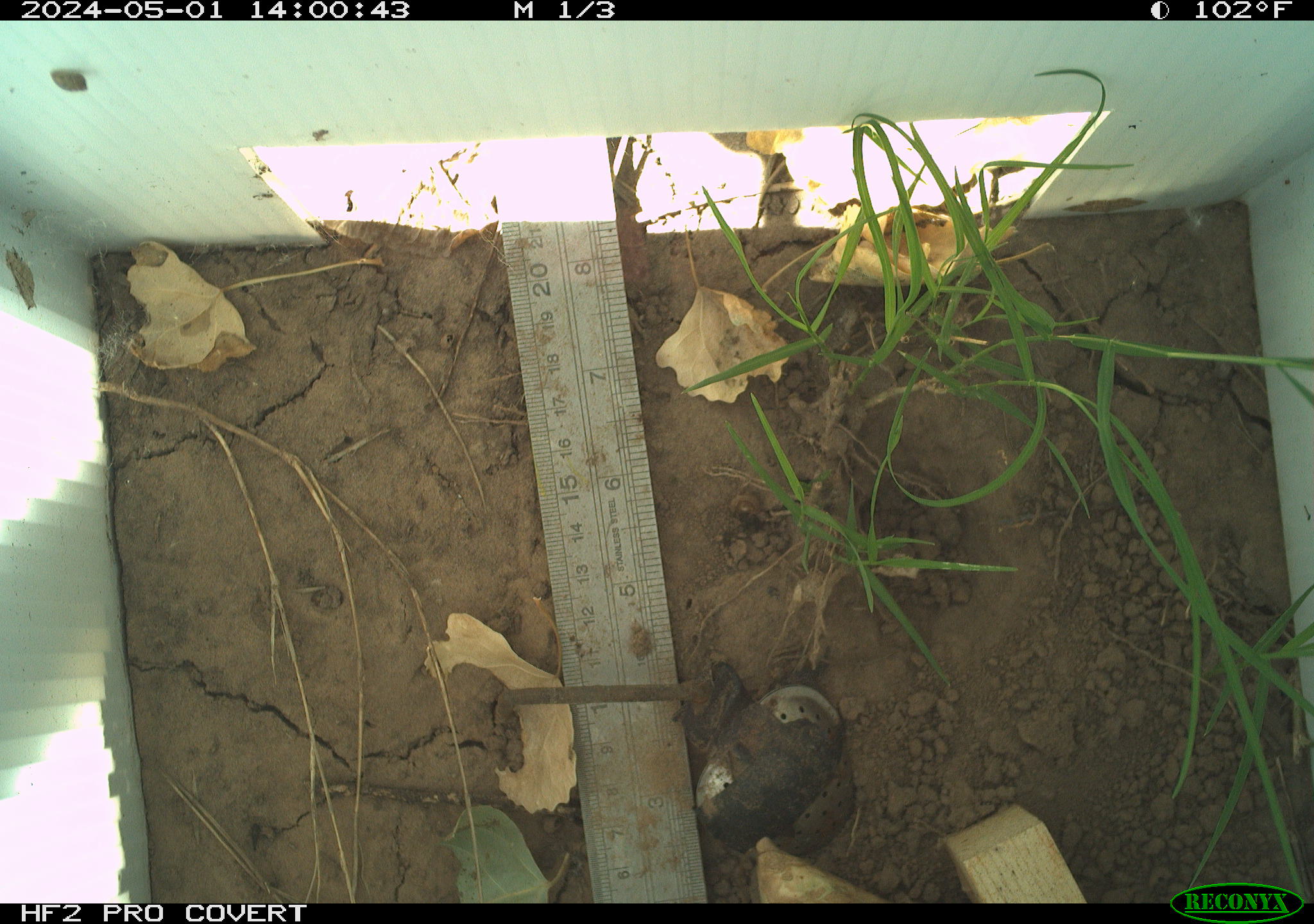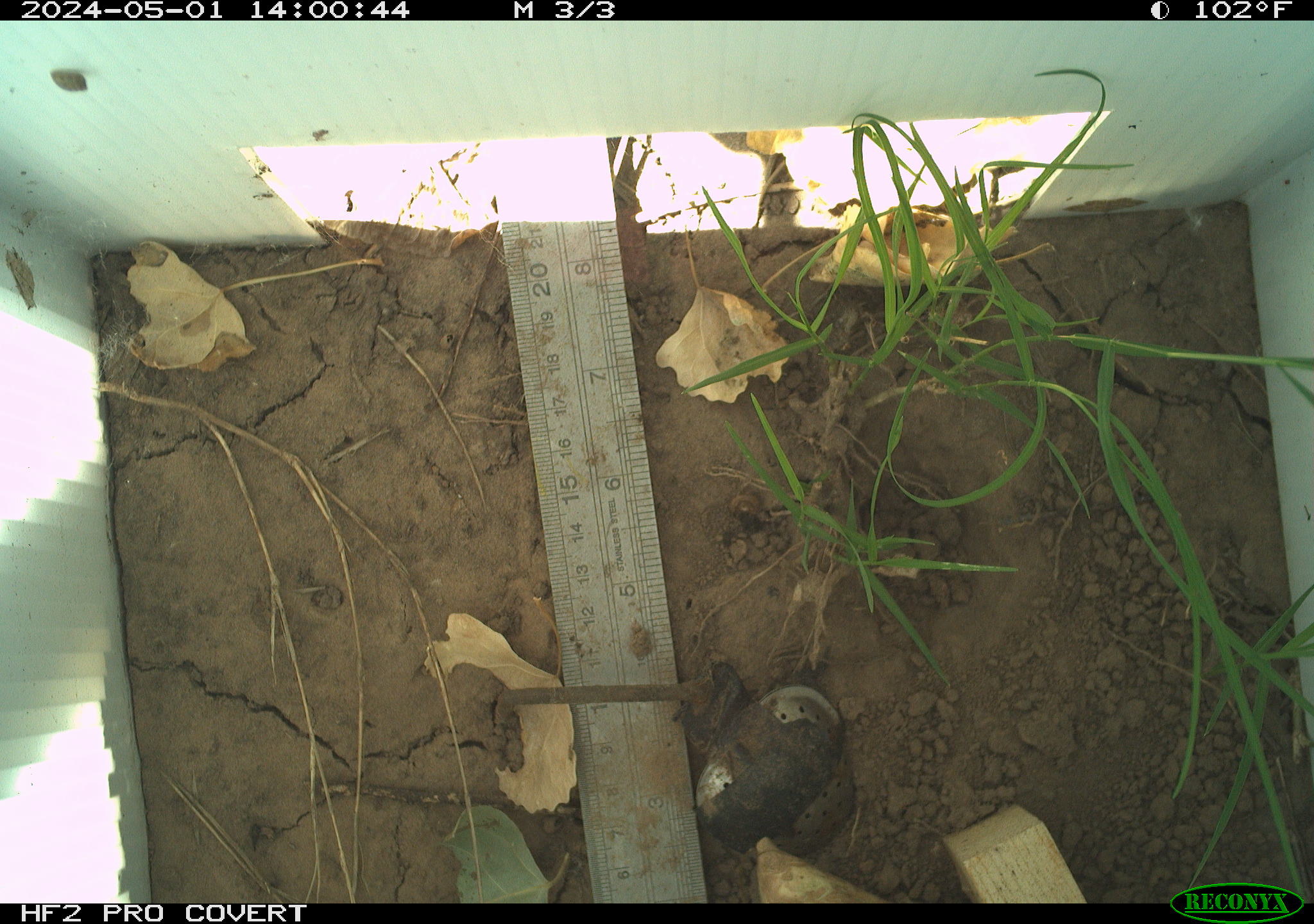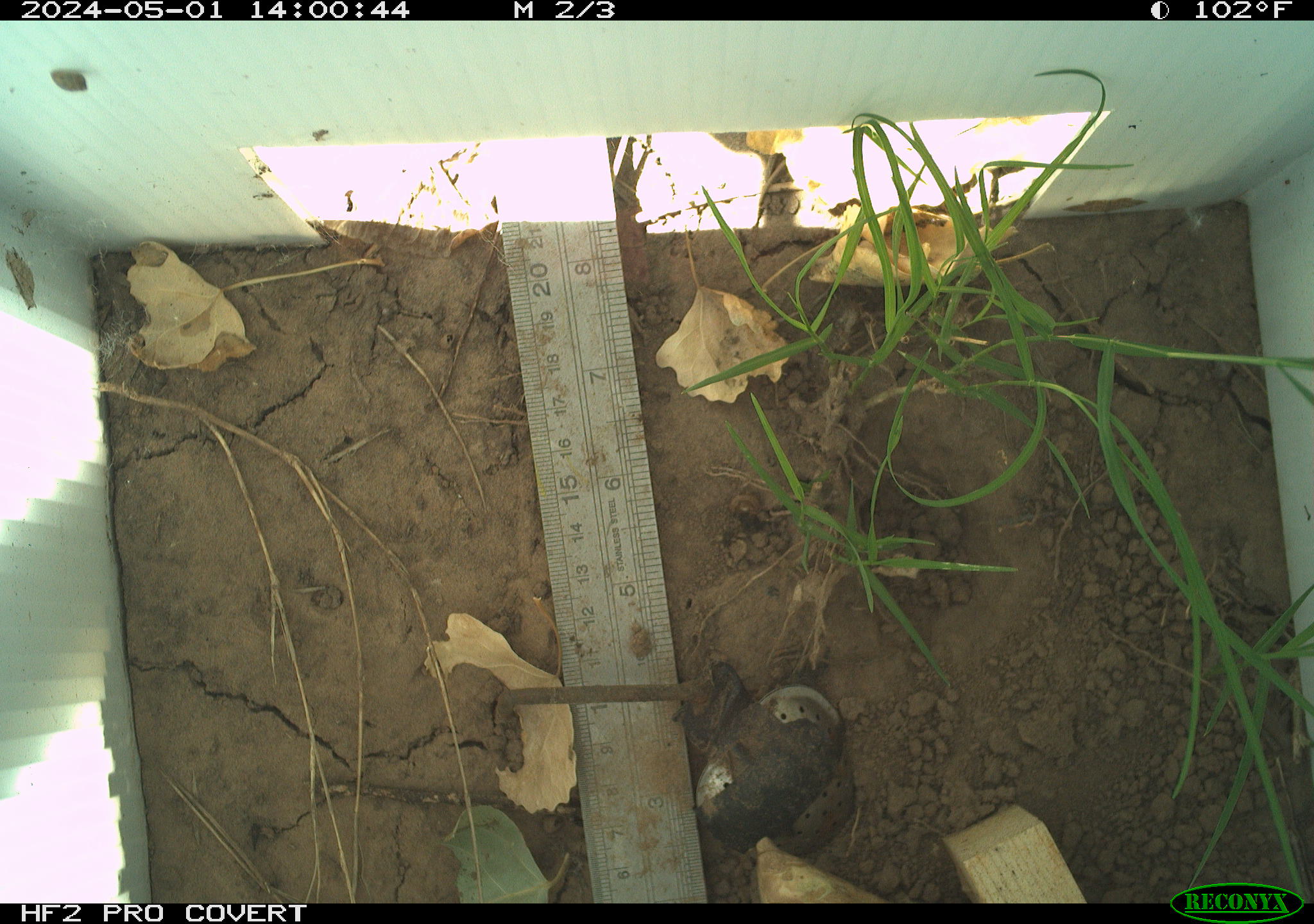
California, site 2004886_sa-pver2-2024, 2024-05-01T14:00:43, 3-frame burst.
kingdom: Animalia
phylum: Arthropoda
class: Insecta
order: Lepidoptera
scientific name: Lepidoptera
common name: butterflies and moths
Butterflies and moths (Lepidoptera).